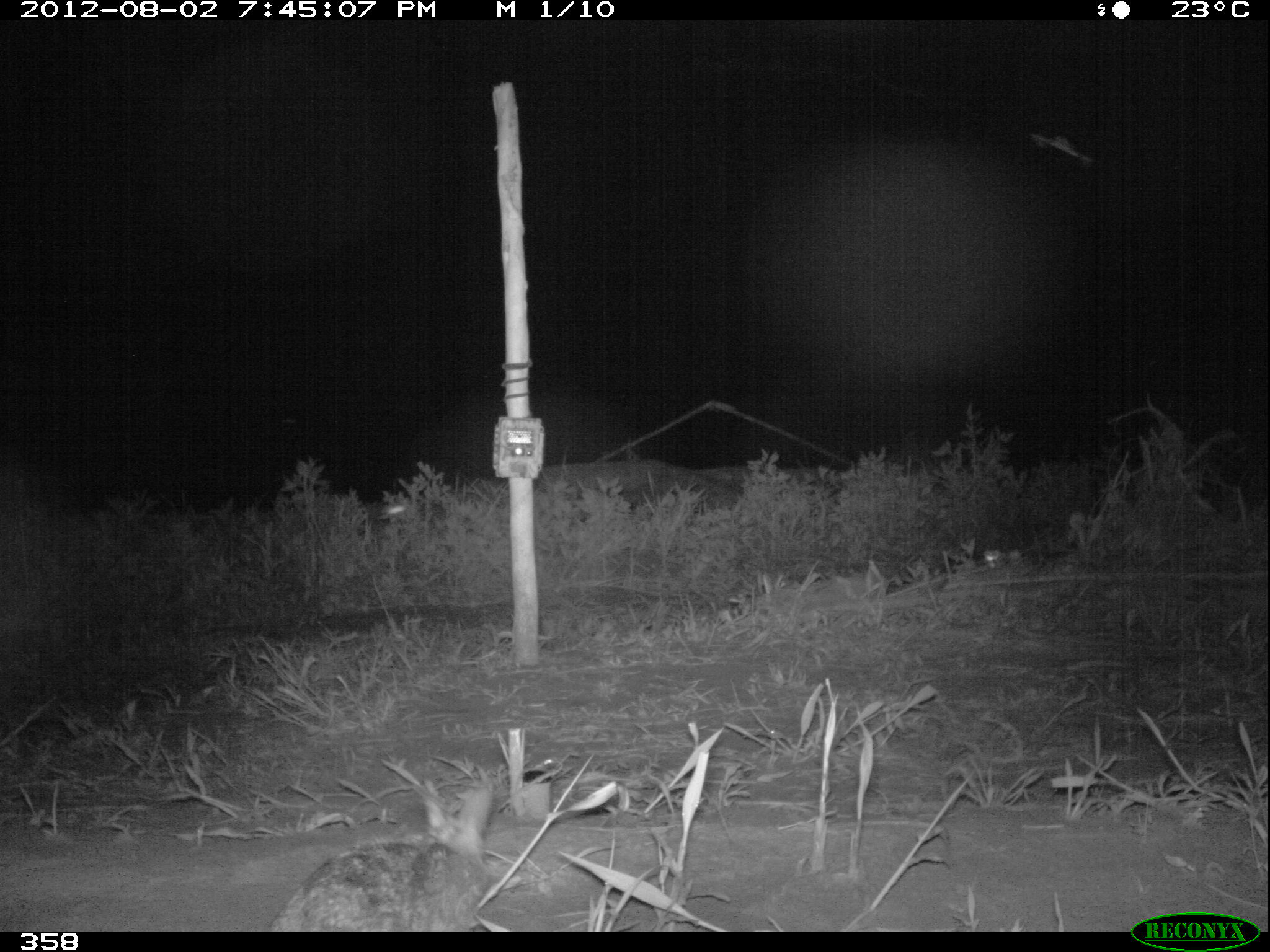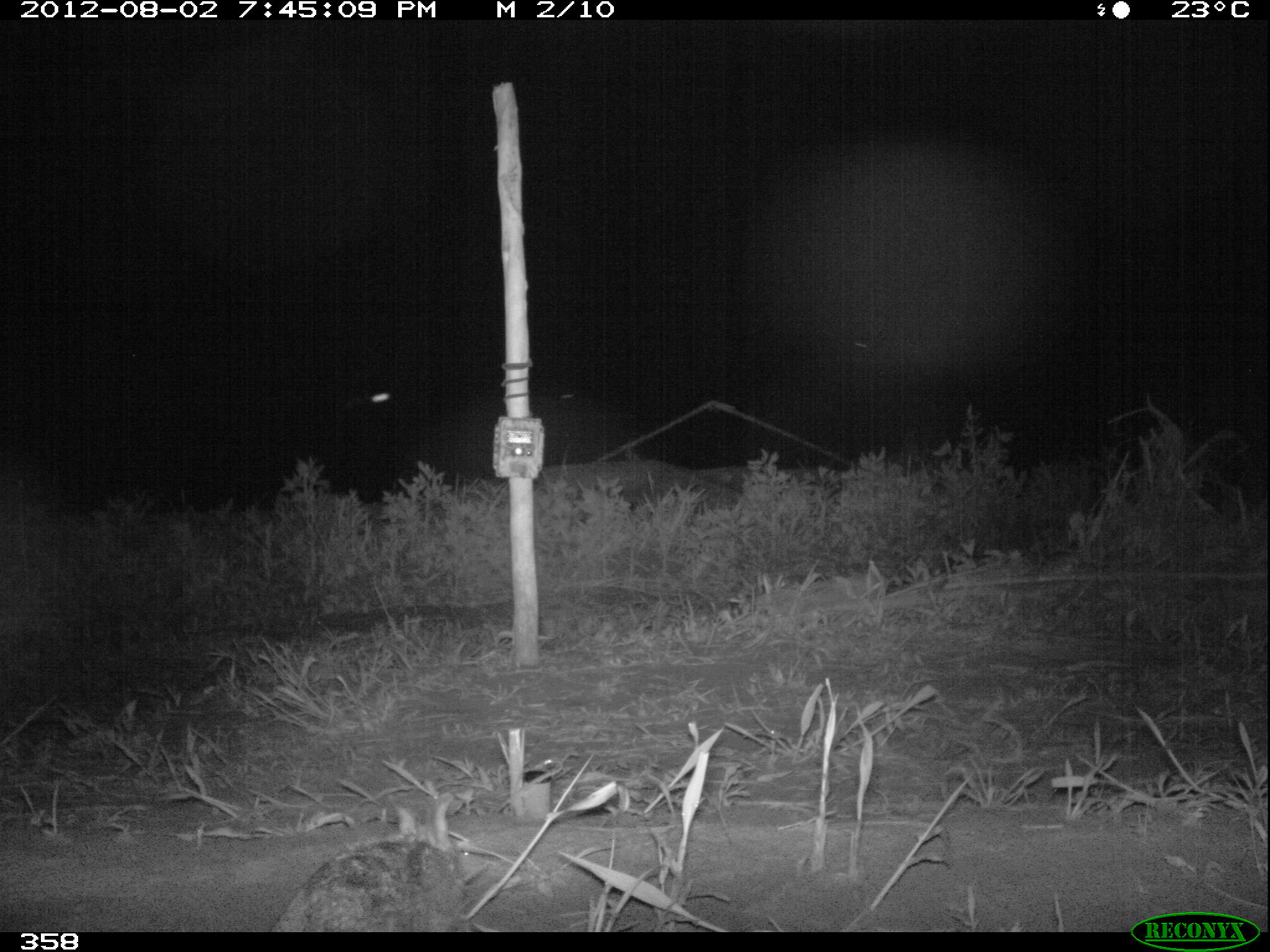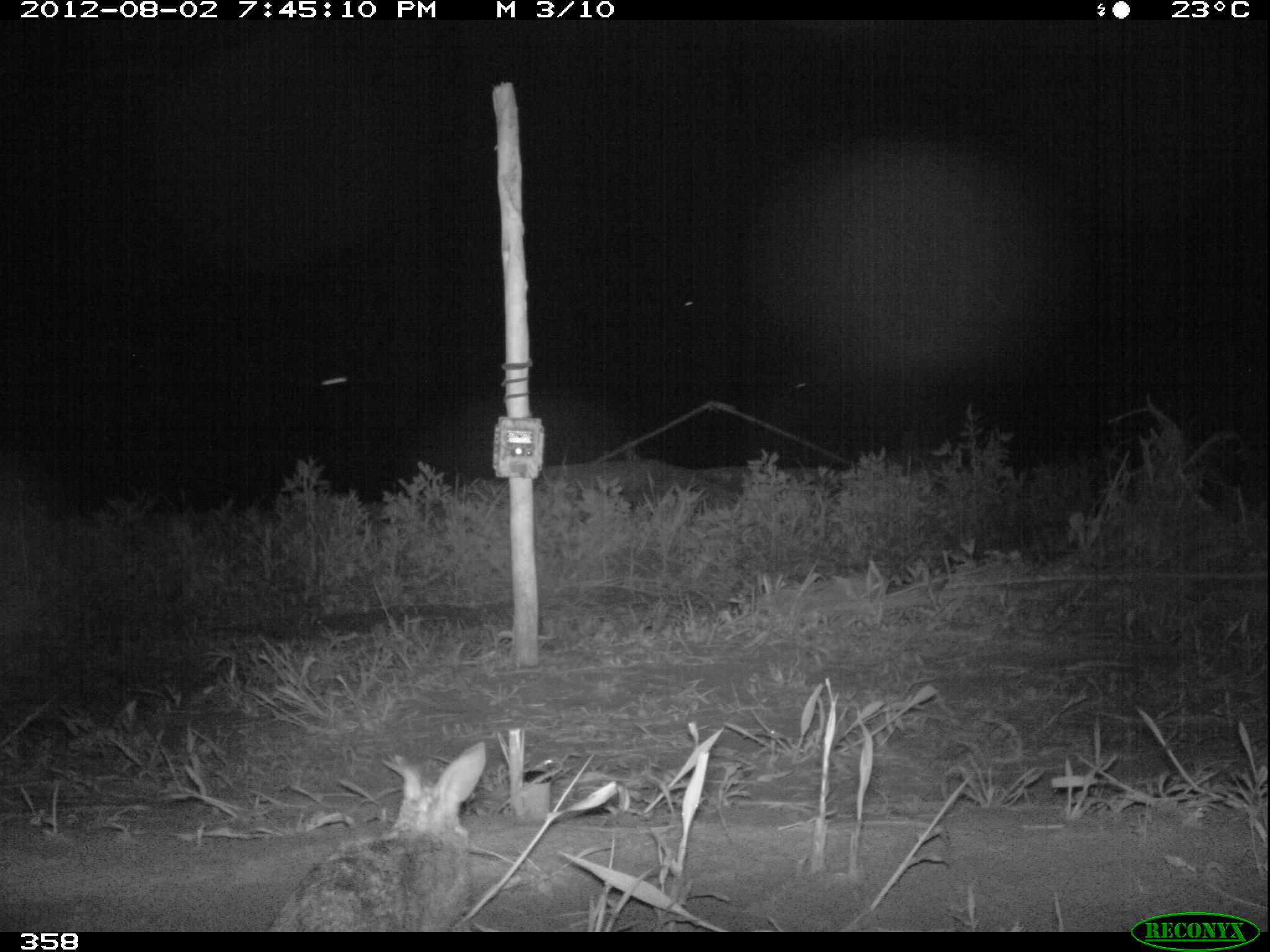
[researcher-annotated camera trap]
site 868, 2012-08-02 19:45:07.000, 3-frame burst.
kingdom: Animalia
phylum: Chordata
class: Mammalia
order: Lagomorpha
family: Leporidae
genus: Sylvilagus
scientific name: Sylvilagus brasiliensis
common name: tapeti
Sylvilagus brasiliensis (tapeti).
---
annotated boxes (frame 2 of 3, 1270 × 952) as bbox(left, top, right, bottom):
sylvilagus brasiliensis: bbox(268, 791, 466, 931)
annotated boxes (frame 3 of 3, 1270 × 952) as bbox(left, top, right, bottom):
sylvilagus brasiliensis: bbox(263, 735, 485, 927)